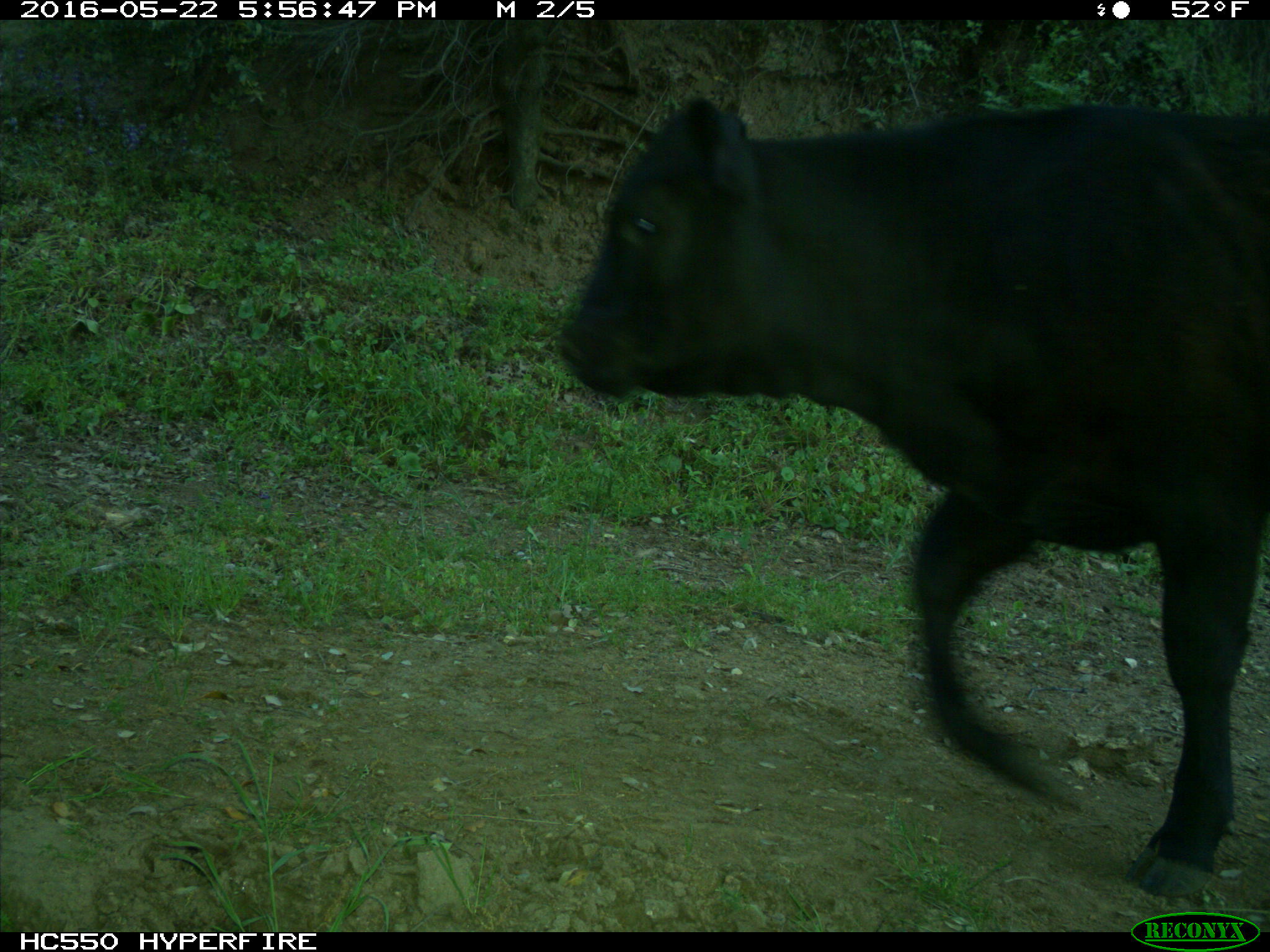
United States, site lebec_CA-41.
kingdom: Animalia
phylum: Chordata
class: Mammalia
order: Artiodactyla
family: Bovidae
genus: Bos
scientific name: Bos taurus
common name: domestic cow